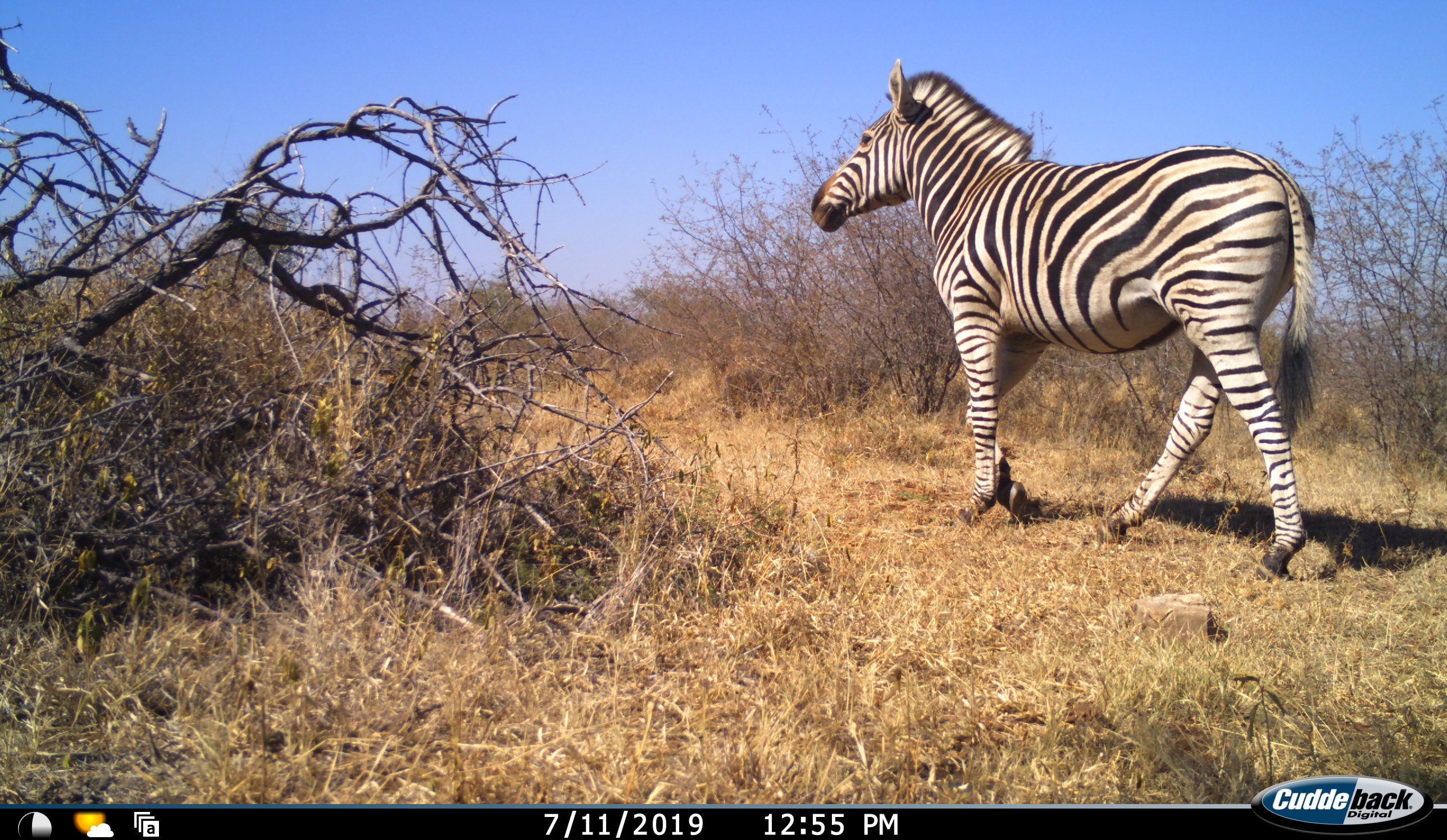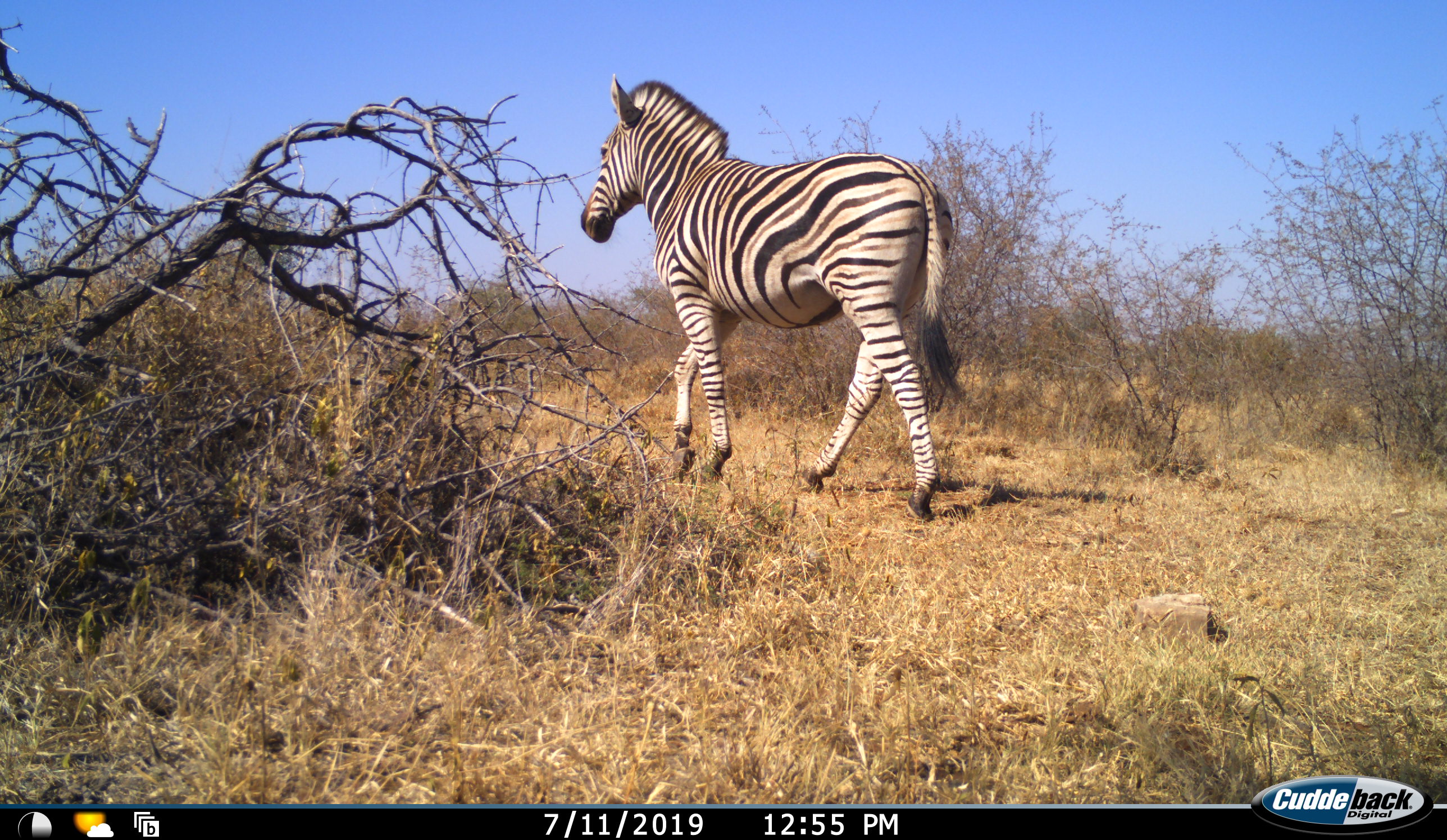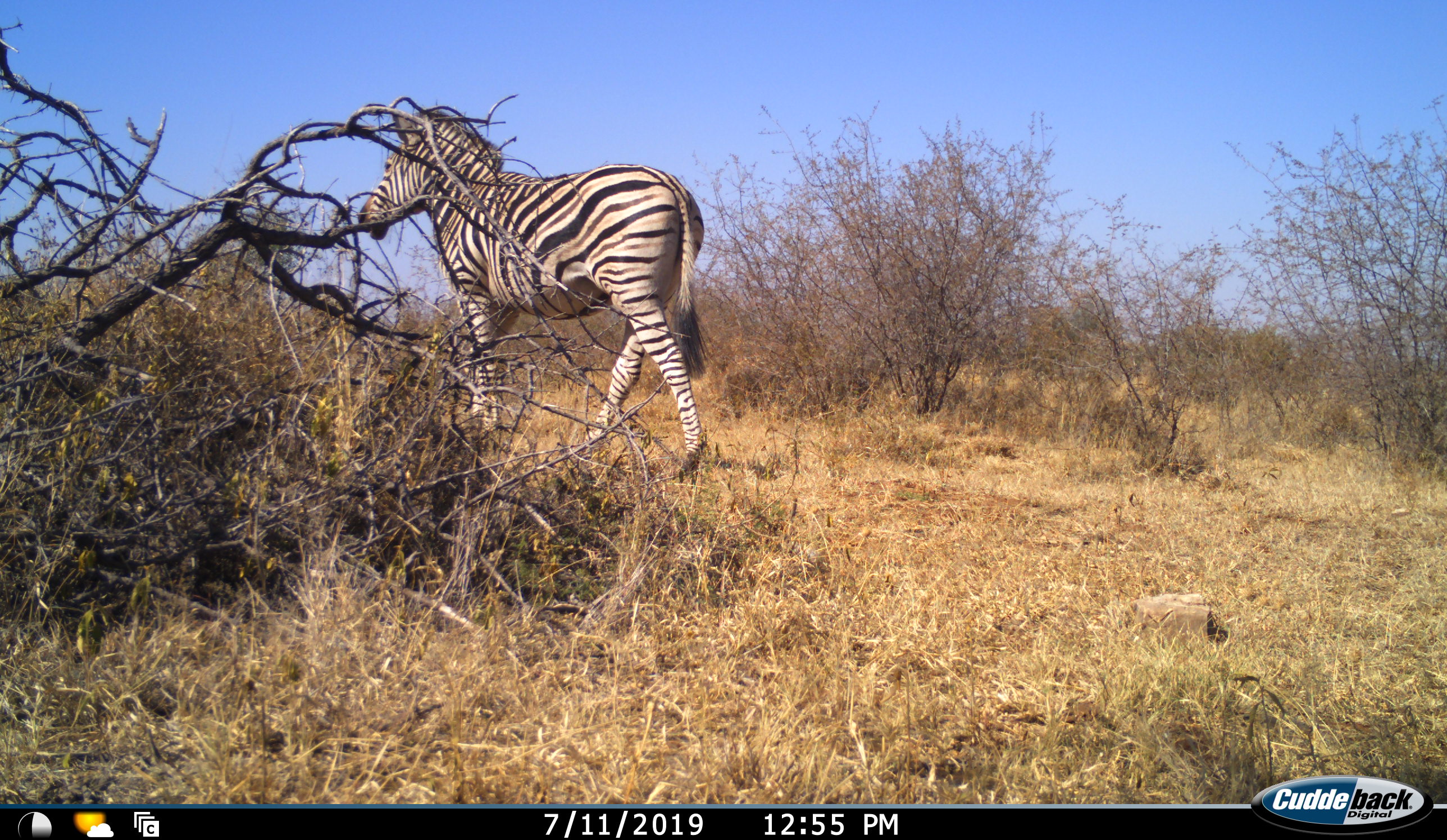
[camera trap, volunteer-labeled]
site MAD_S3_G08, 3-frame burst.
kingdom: Animalia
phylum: Chordata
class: Mammalia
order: Perissodactyla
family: Equidae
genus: Equus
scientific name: Equus quagga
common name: plains zebra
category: zebraplains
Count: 1.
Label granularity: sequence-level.